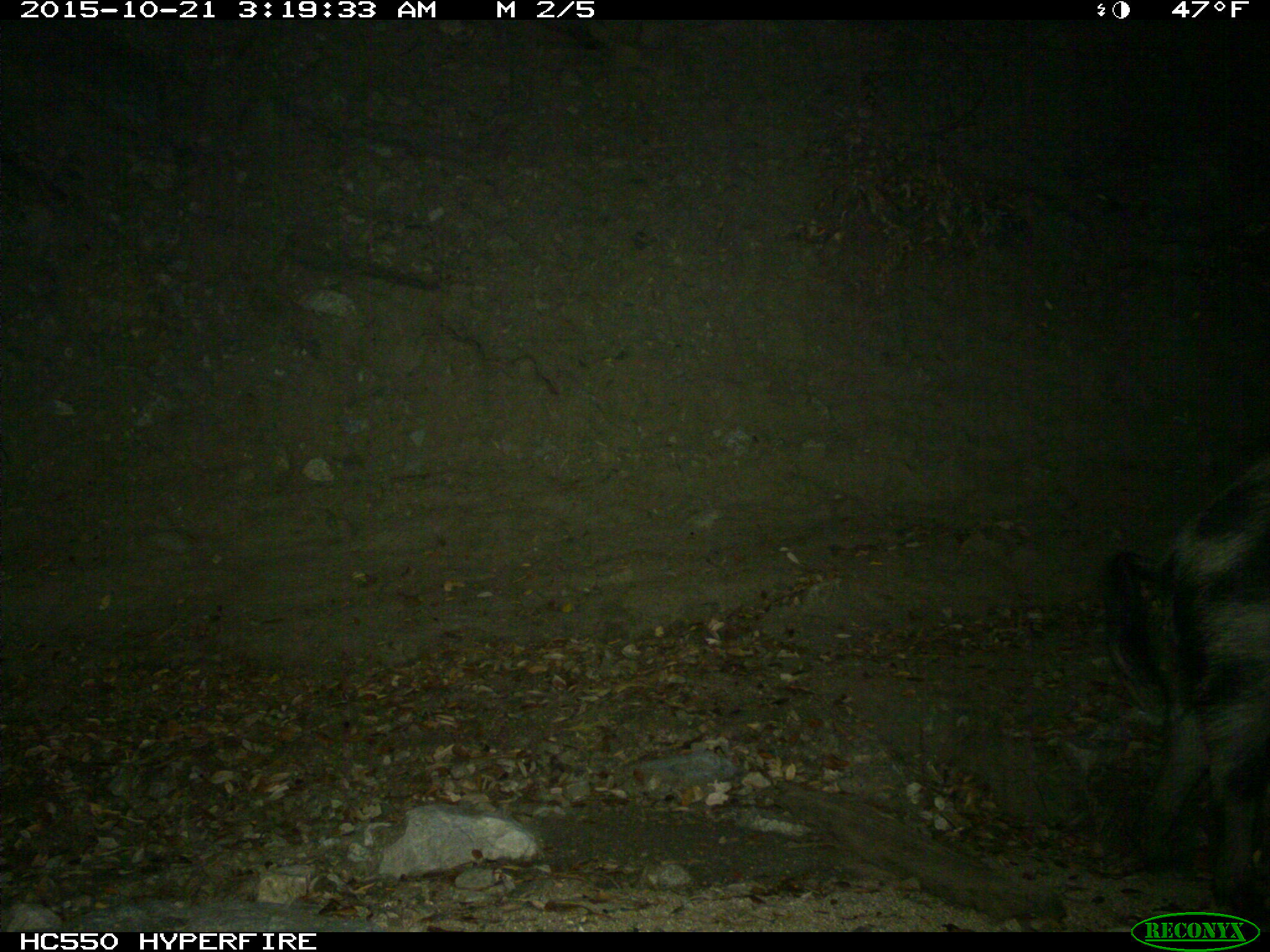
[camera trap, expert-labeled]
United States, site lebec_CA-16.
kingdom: Animalia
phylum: Chordata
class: Mammalia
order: Artiodactyla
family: Suidae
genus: Sus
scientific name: Sus scrofa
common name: wild boar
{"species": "Sus scrofa (wild boar)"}